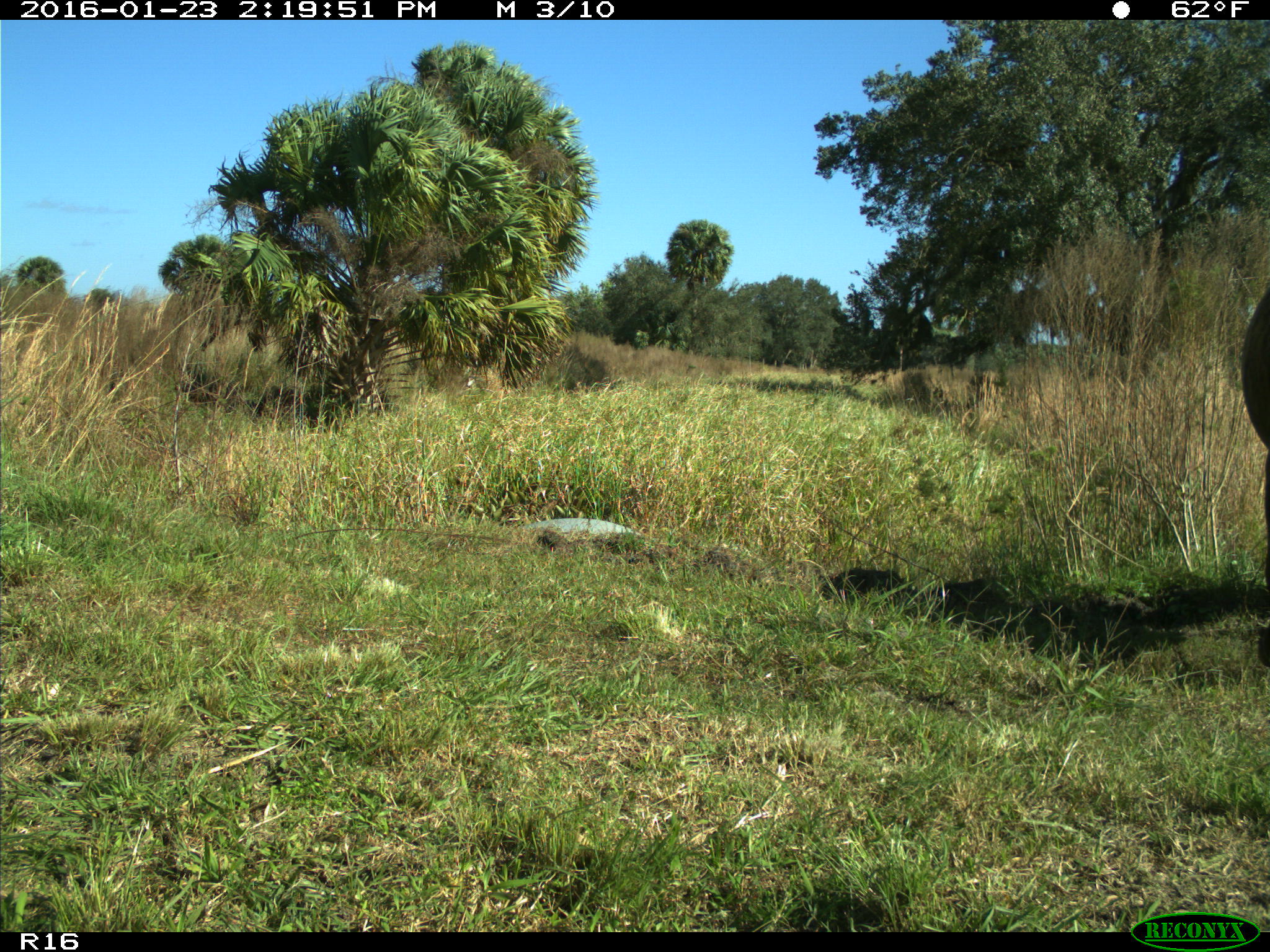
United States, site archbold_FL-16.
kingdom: Animalia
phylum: Chordata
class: Mammalia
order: Artiodactyla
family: Bovidae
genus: Bos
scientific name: Bos taurus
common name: domestic cow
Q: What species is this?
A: Bos taurus (domestic cow).